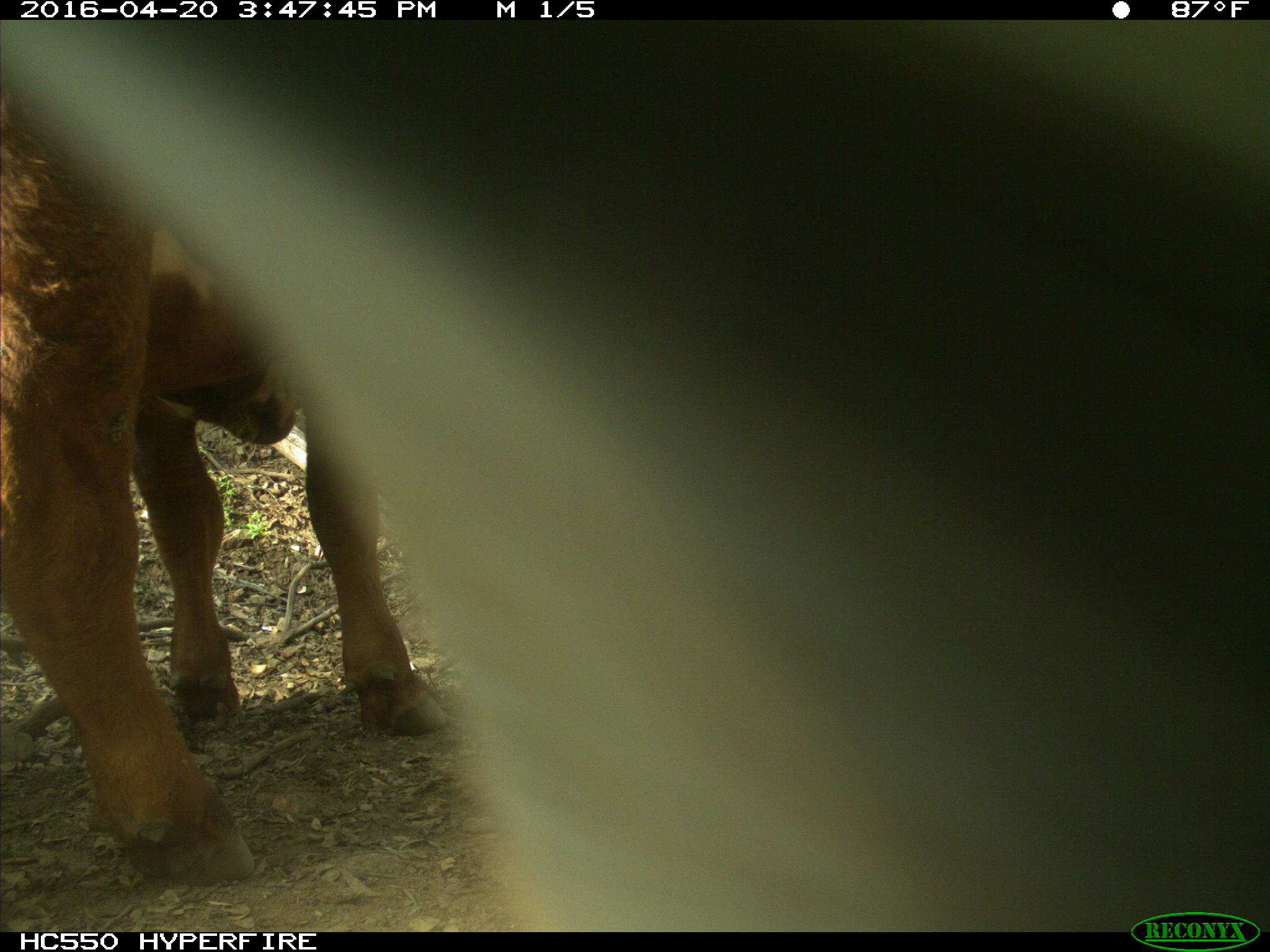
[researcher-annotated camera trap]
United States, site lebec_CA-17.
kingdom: Animalia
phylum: Chordata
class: Mammalia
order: Artiodactyla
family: Bovidae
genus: Bos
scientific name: Bos taurus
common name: domestic cow